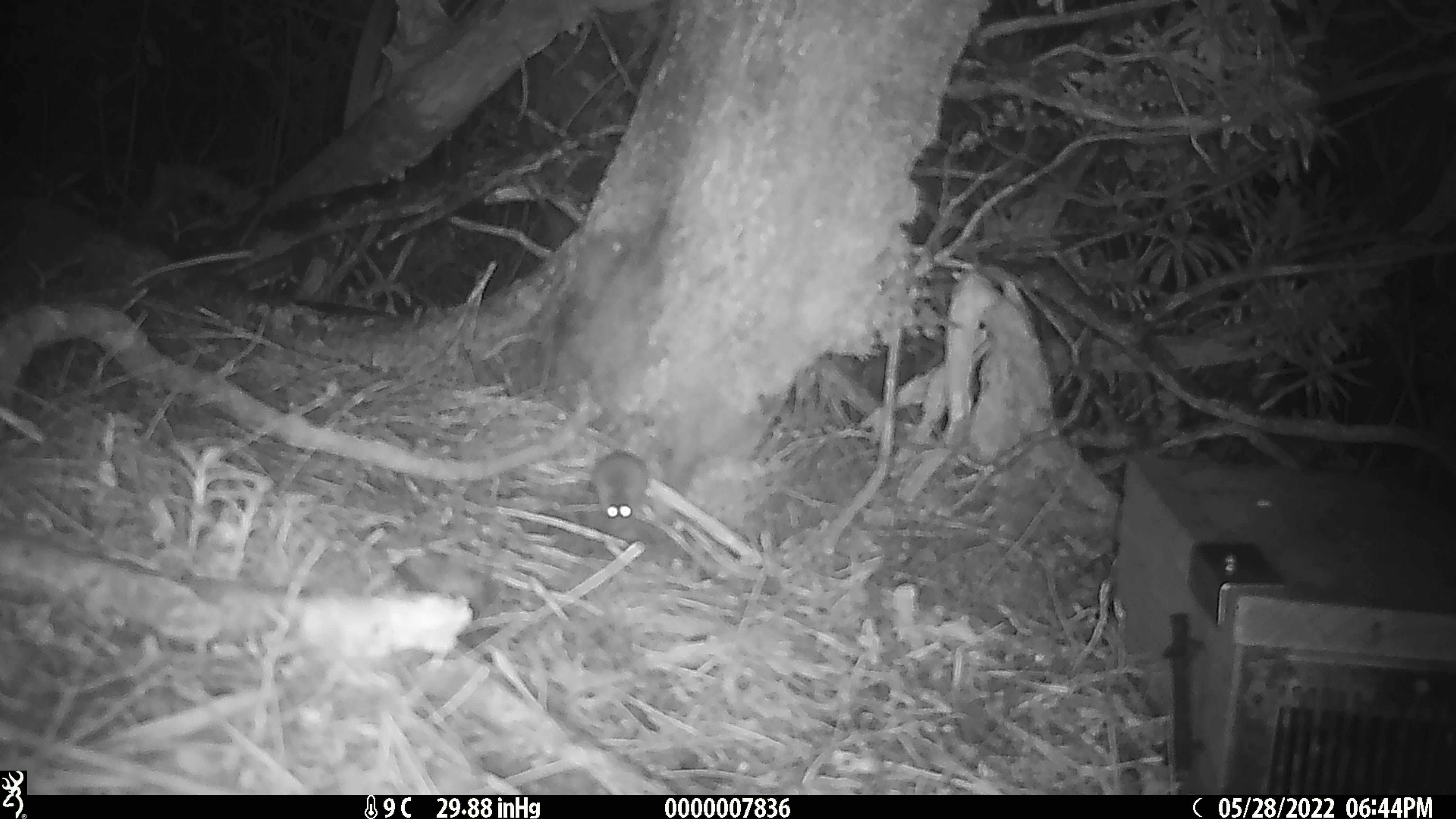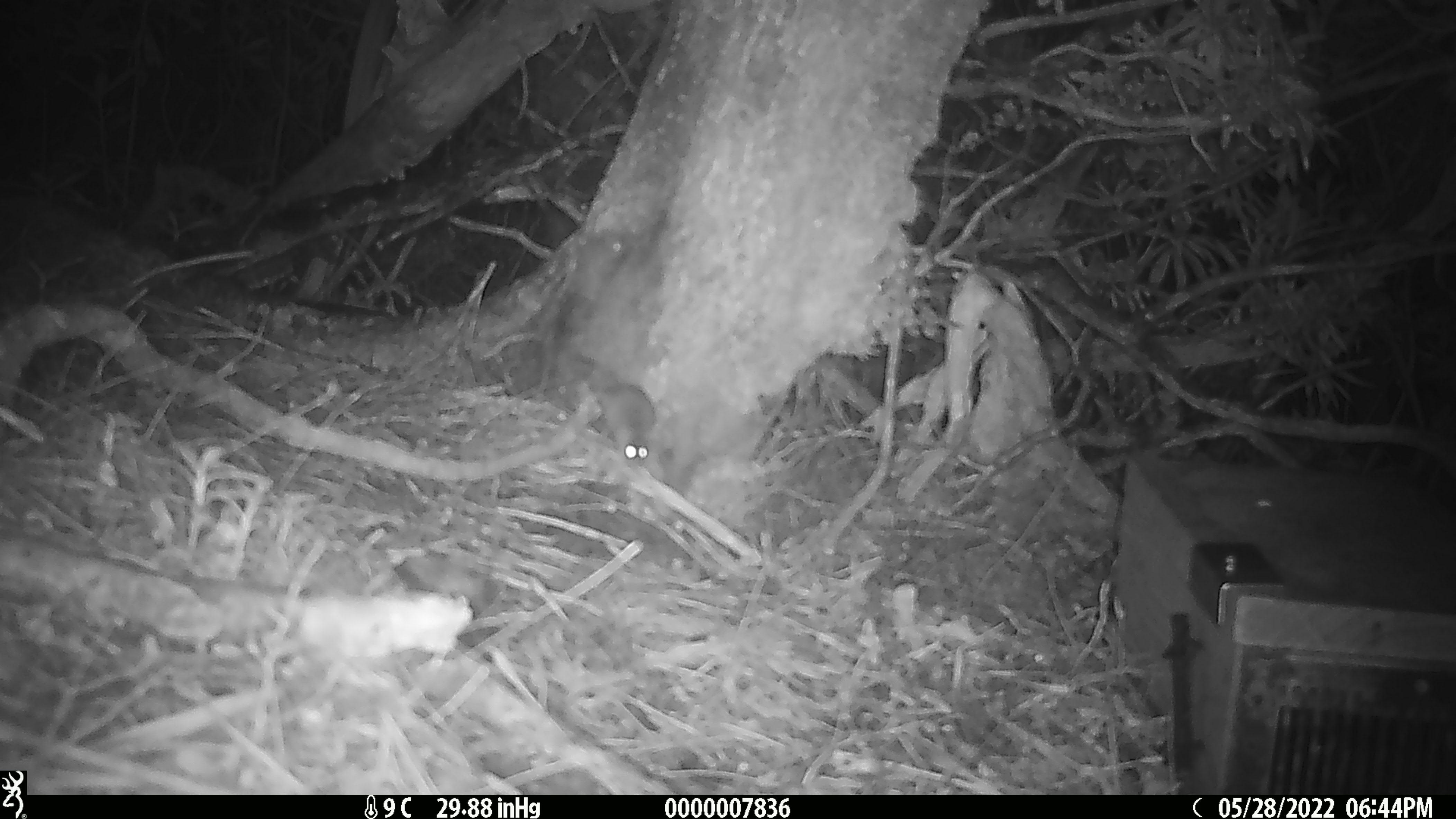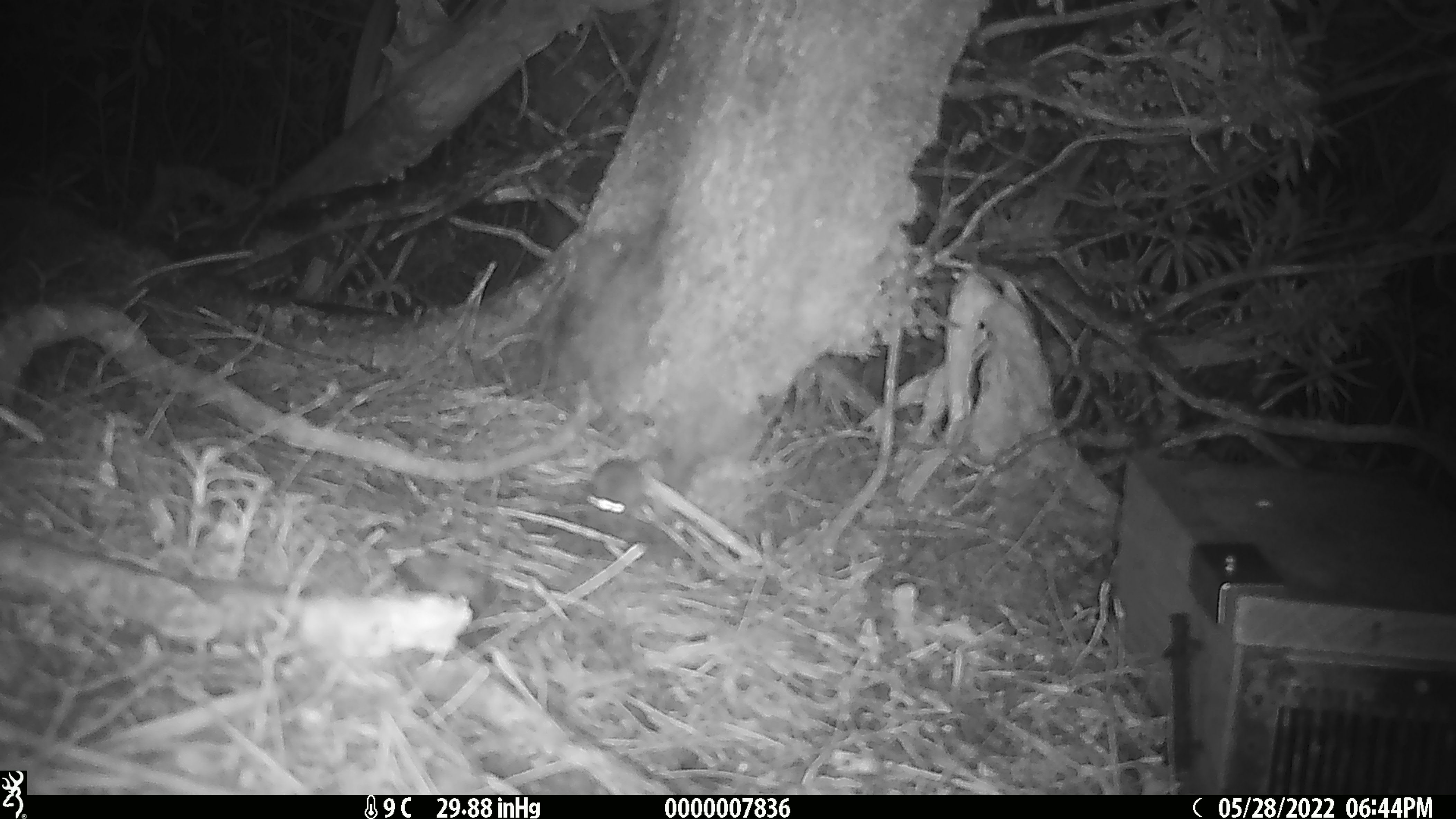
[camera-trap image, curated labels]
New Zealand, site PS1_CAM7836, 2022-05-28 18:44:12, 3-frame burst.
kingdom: Animalia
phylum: Chordata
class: Mammalia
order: Rodentia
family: Muridae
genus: Mus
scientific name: Mus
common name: mouse